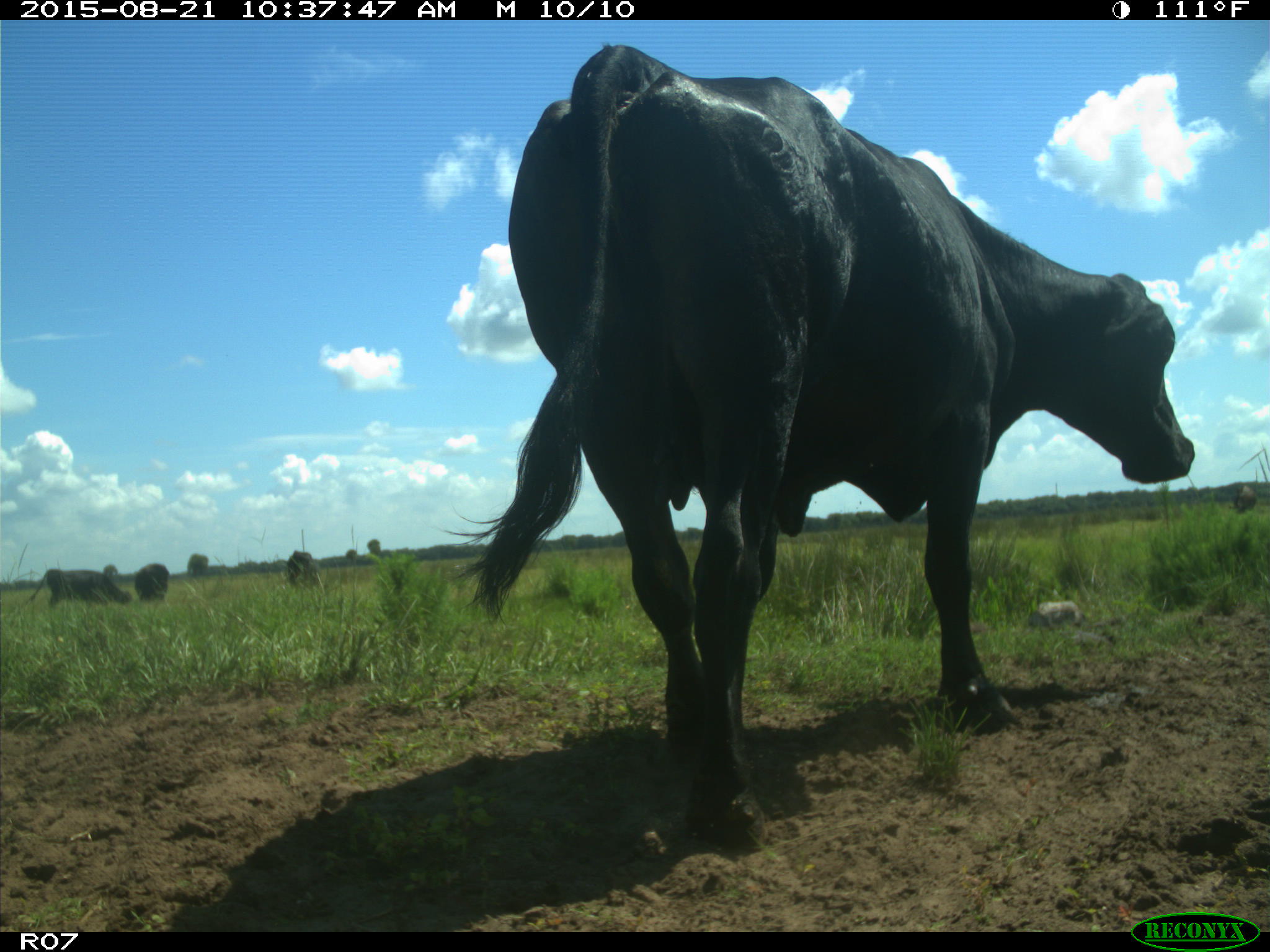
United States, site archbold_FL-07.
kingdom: Animalia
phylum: Chordata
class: Mammalia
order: Artiodactyla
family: Bovidae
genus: Bos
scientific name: Bos taurus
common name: domestic cow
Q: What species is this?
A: Bos taurus (domestic cow).